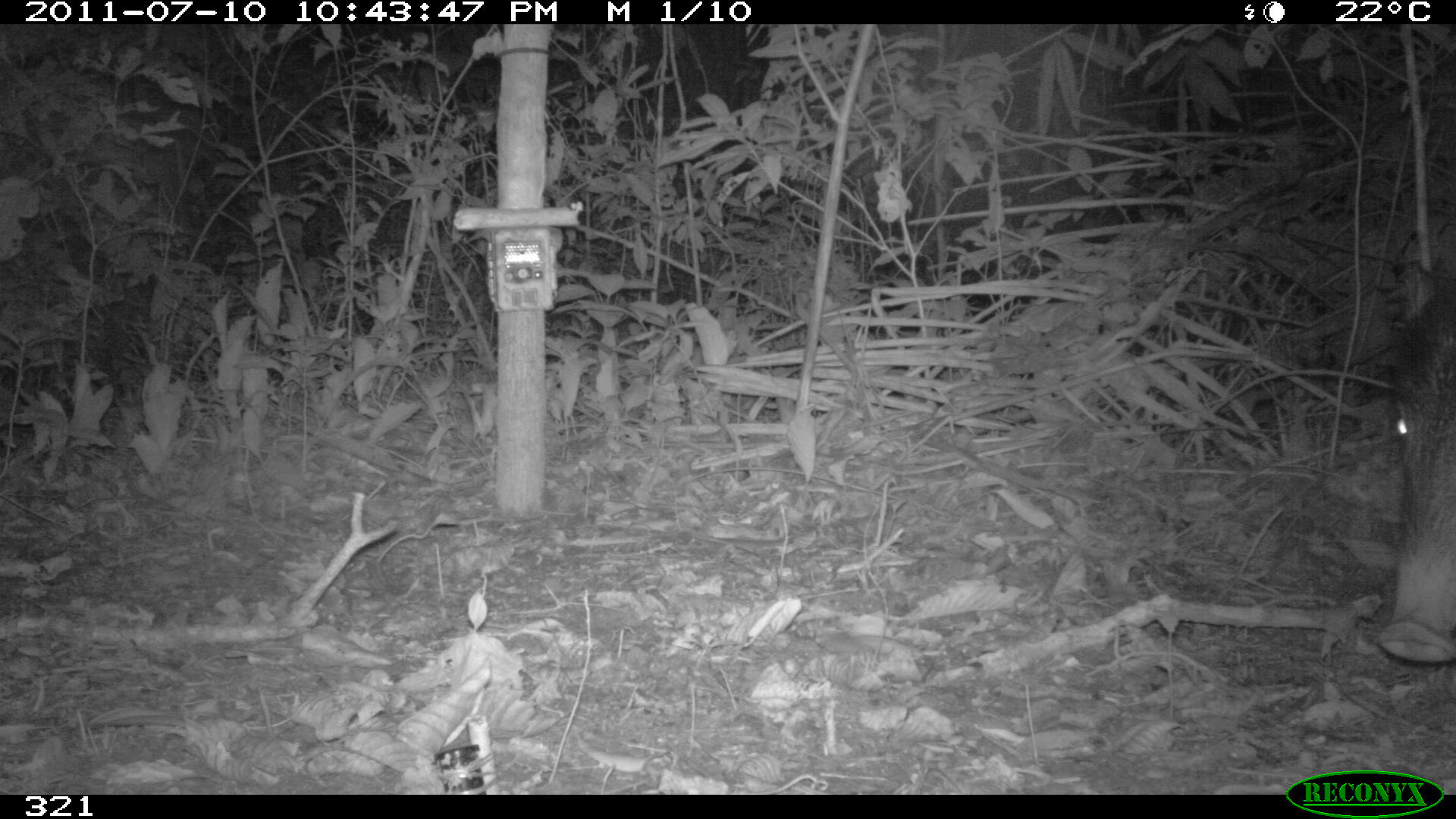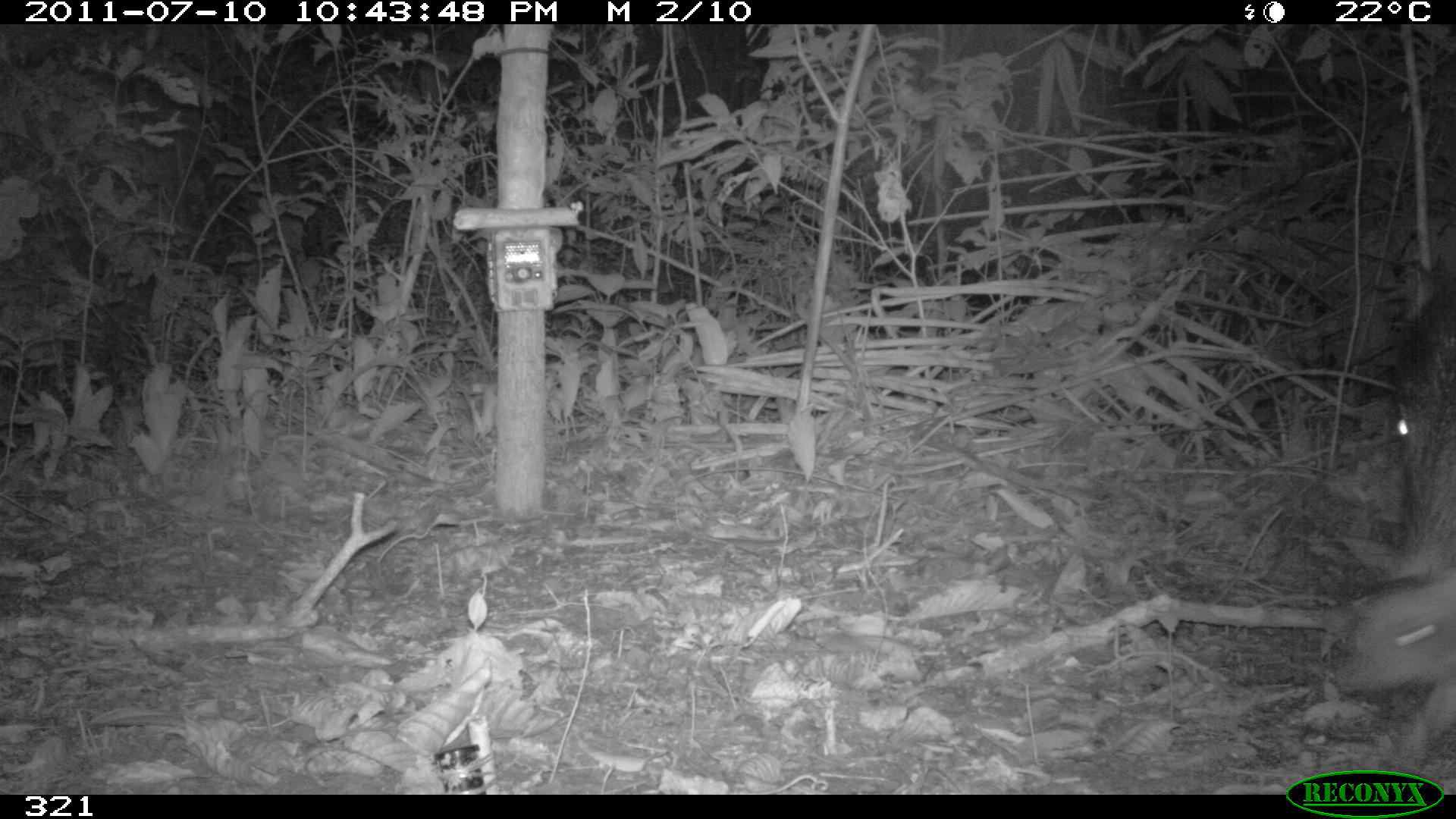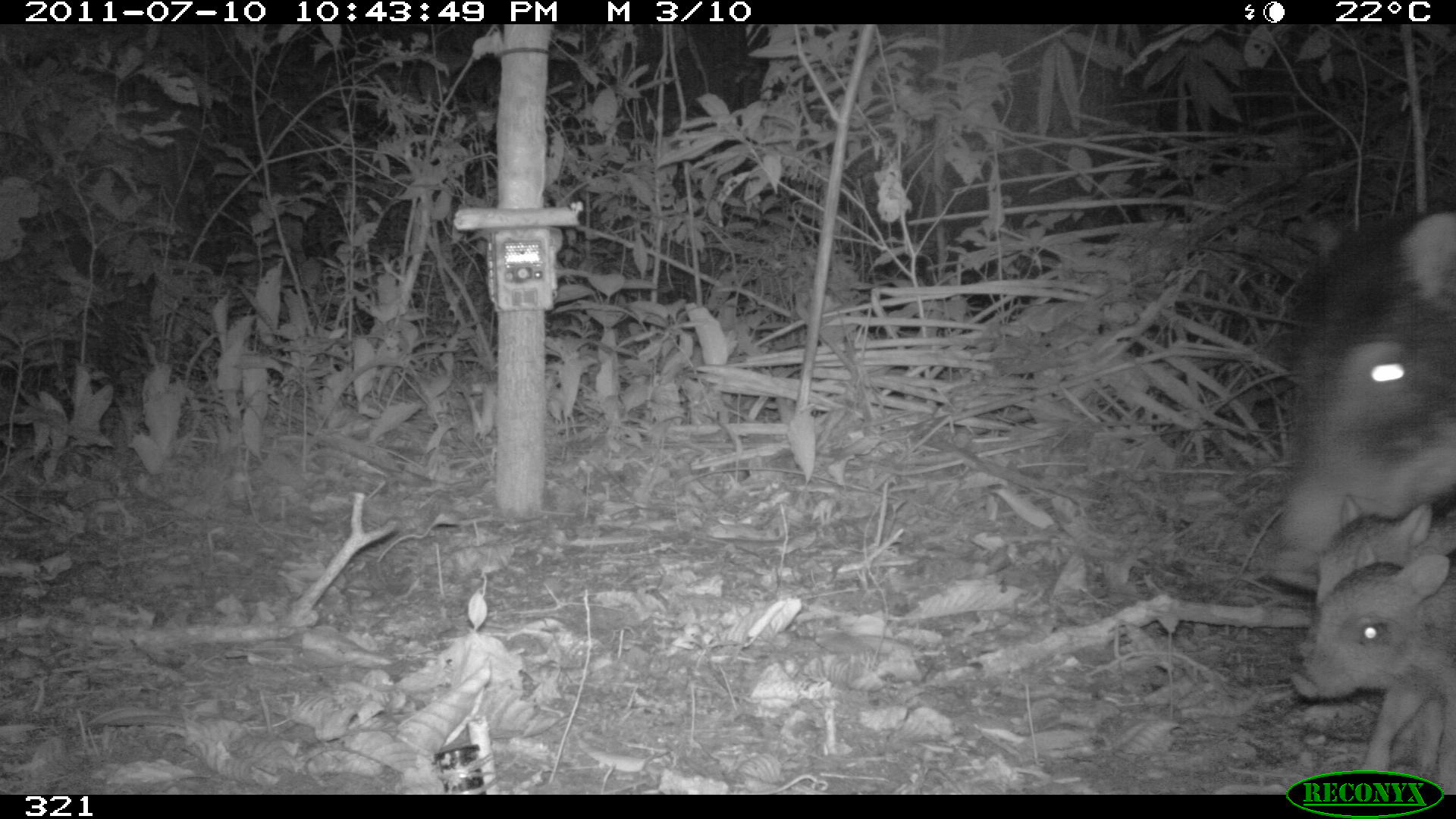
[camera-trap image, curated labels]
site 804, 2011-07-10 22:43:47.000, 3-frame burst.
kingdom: Animalia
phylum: Chordata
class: Mammalia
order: Artiodactyla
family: Tayassuidae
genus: Tayassu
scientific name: Tayassu pecari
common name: white-lipped peccary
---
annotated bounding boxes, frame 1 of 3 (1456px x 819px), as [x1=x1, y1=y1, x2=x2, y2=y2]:
tayassu pecari: [x1=1373, y1=279, x2=1456, y2=661]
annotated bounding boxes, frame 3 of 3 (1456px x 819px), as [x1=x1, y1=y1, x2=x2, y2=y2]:
tayassu pecari: [x1=1267, y1=207, x2=1455, y2=592]; [x1=1290, y1=539, x2=1456, y2=794]; [x1=1294, y1=491, x2=1456, y2=656]